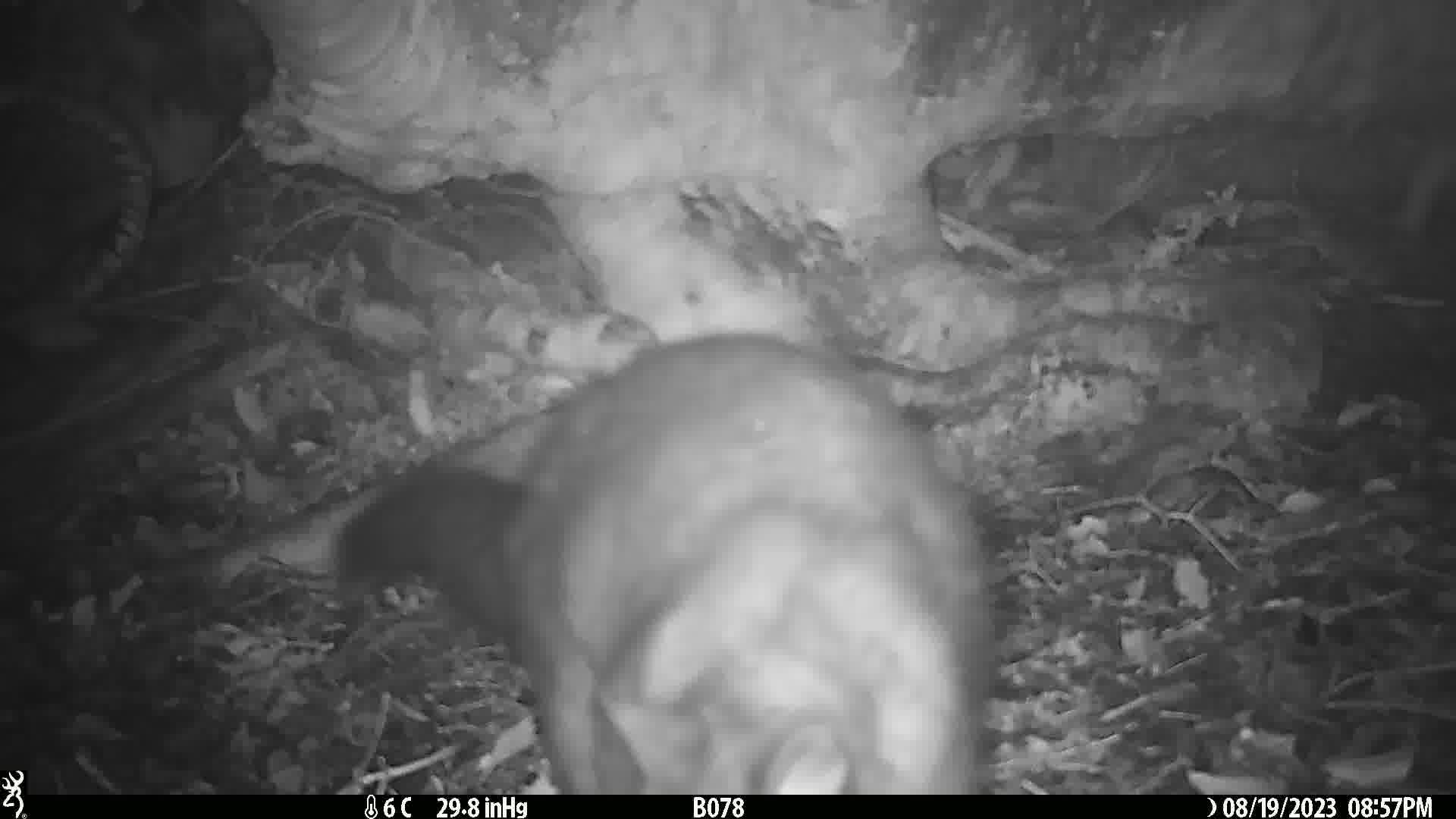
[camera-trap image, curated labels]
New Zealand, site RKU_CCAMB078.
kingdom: Animalia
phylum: Chordata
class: Mammalia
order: Diprotodontia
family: Phalangeridae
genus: Trichosurus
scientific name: Trichosurus vulpecula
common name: common brushtail possum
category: possum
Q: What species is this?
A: Possum (common brushtail possum) (Trichosurus vulpecula).